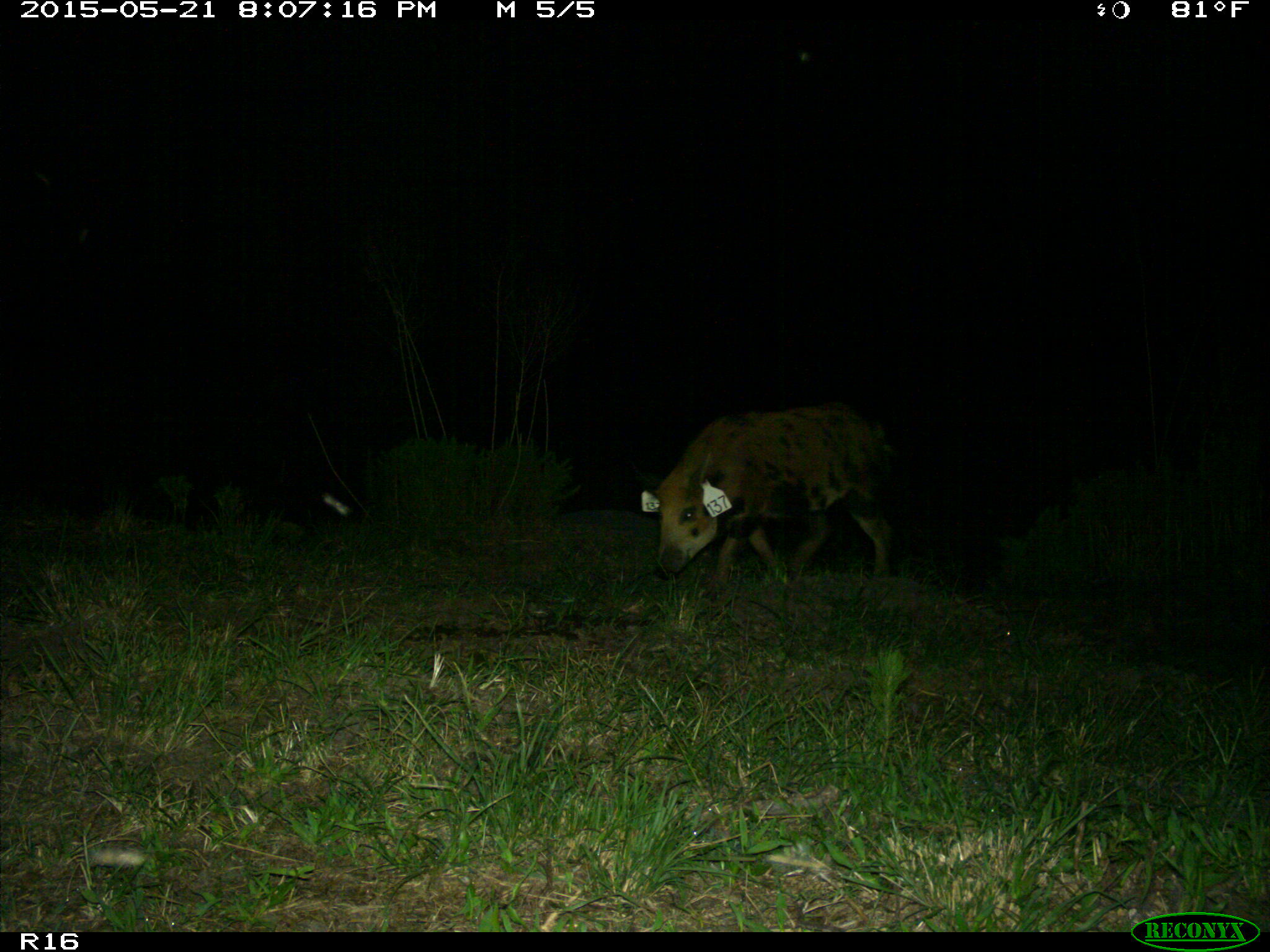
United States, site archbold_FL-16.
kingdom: Animalia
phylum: Chordata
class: Mammalia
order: Artiodactyla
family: Suidae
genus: Sus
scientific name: Sus scrofa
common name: wild boar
Sus scrofa (wild boar).